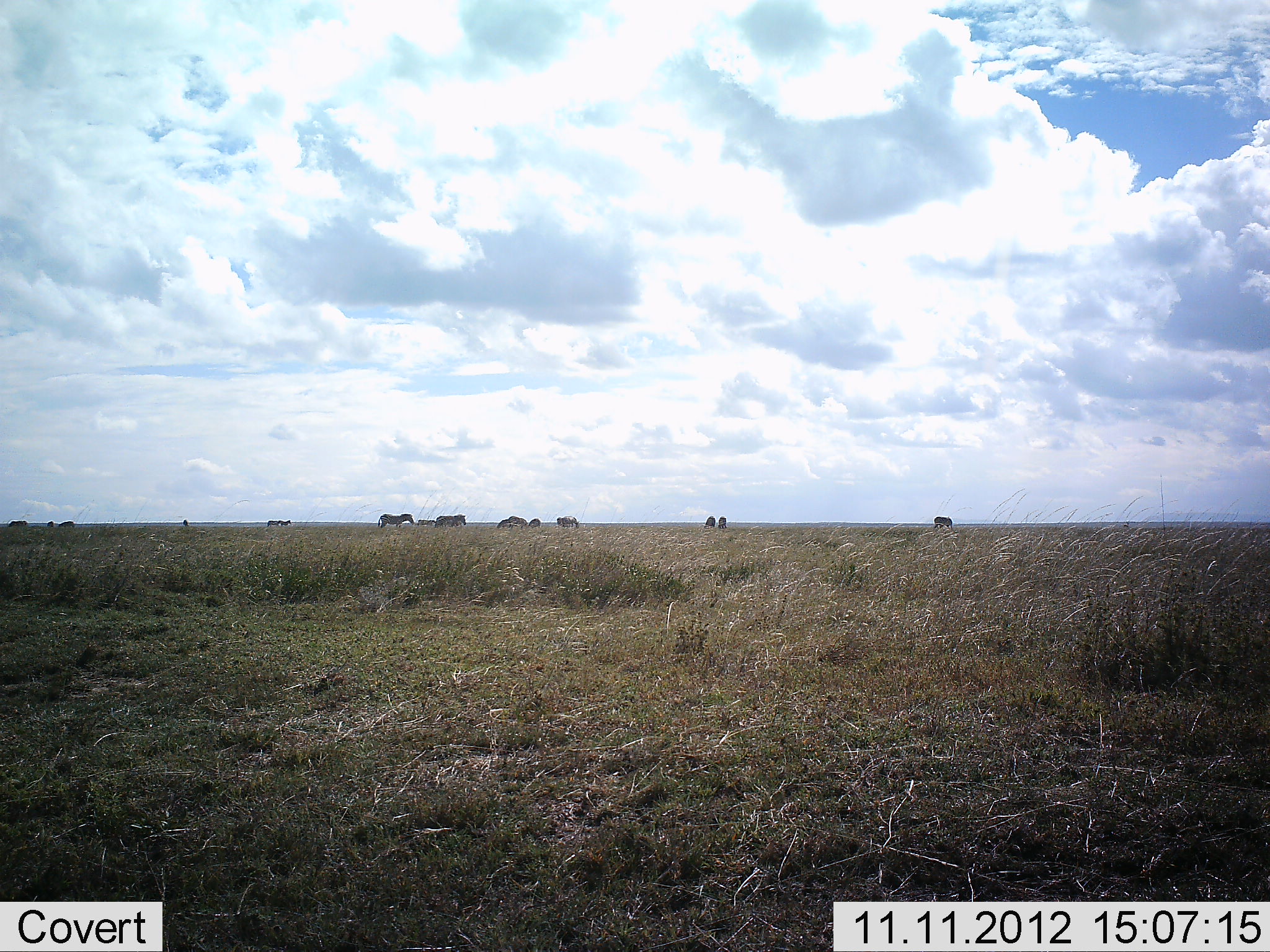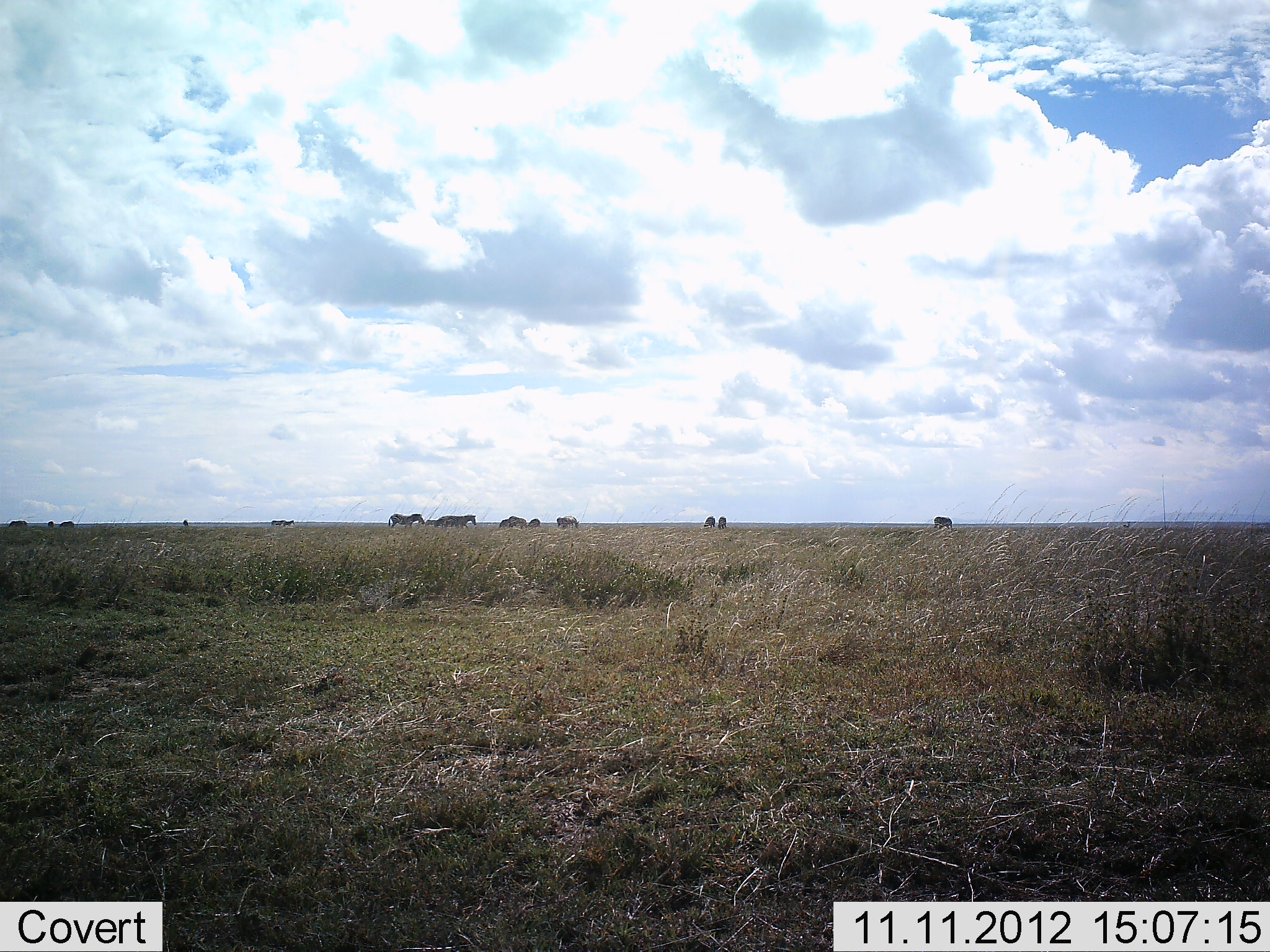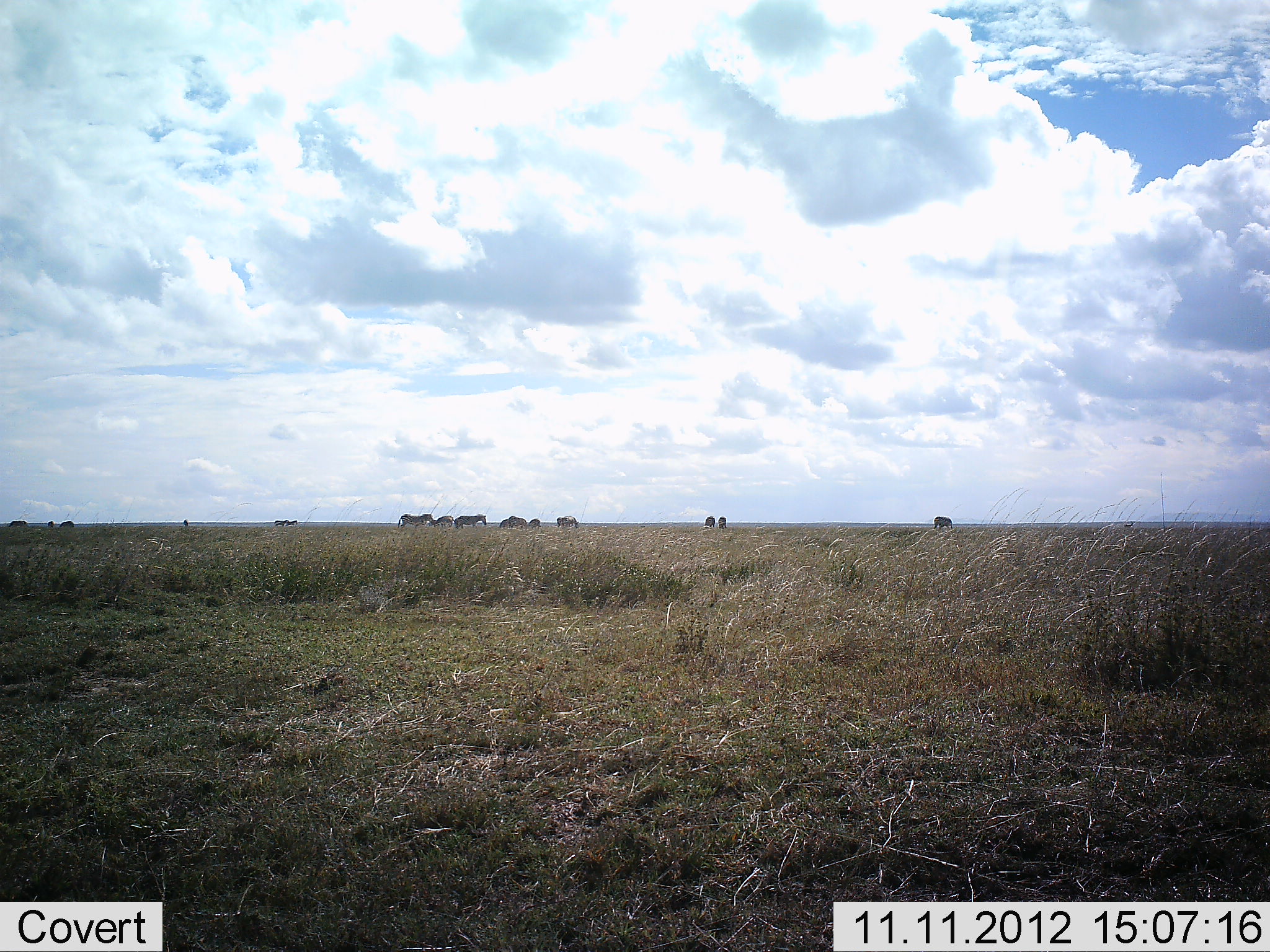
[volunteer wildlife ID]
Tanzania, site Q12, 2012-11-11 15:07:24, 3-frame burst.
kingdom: Animalia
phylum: Chordata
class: Mammalia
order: Perissodactyla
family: Equidae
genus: Equus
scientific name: Equus quagga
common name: plains zebra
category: zebra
Zebra (plains zebra) (Equus quagga), count 11-50. Behavior (volunteer vote fractions): standing 90%, resting 0%, moving 10%, interacting 0%. Young present (vote fraction): 0%. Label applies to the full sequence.